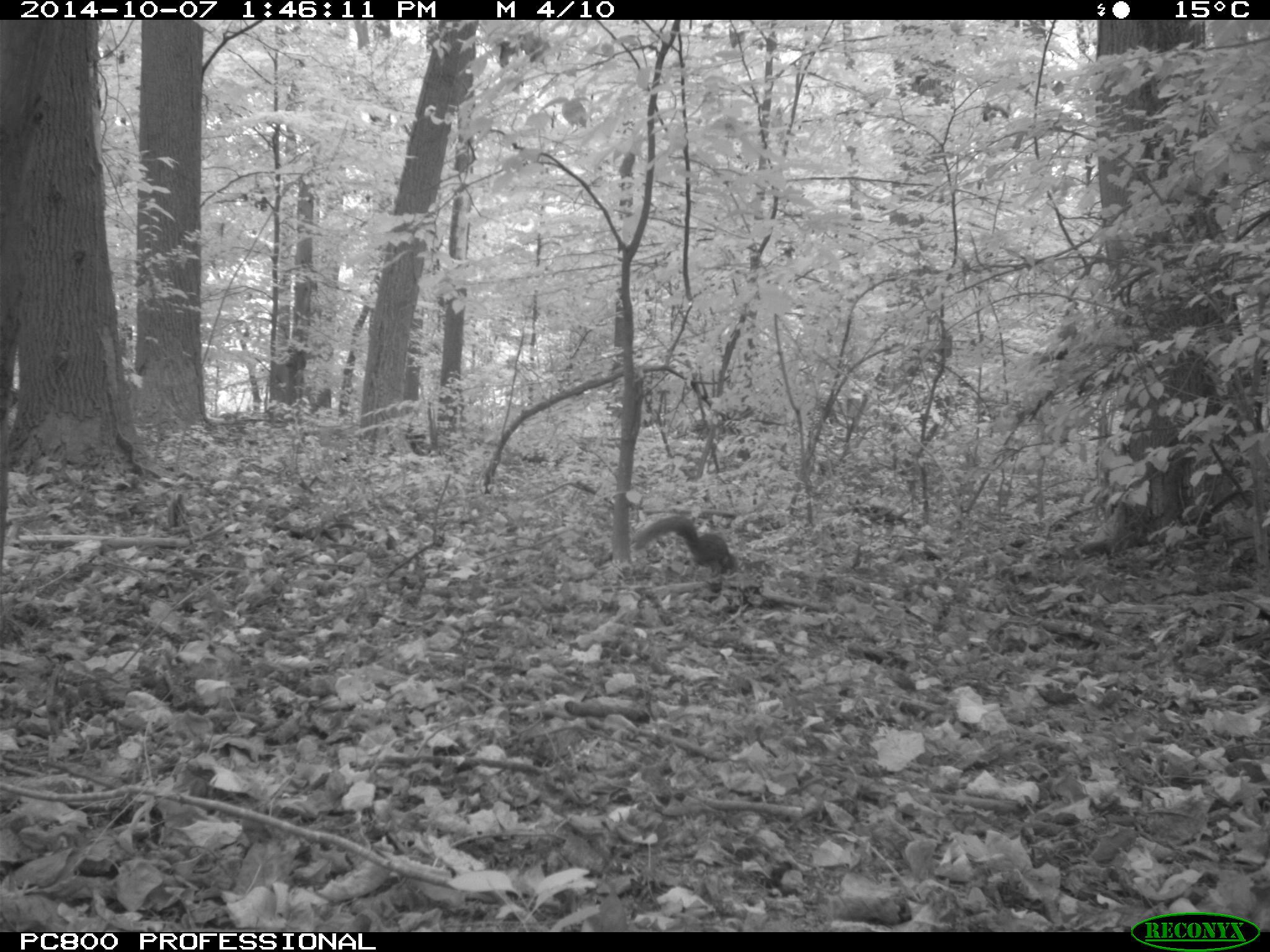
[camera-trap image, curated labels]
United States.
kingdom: Animalia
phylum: Chordata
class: Mammalia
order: Rodentia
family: Sciuridae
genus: Sciurus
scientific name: Sciurus carolinensis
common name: eastern gray squirrel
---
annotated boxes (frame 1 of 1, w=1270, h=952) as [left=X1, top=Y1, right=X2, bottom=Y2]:
Eastern Gray Squirrel: [left=625, top=501, right=737, bottom=575]